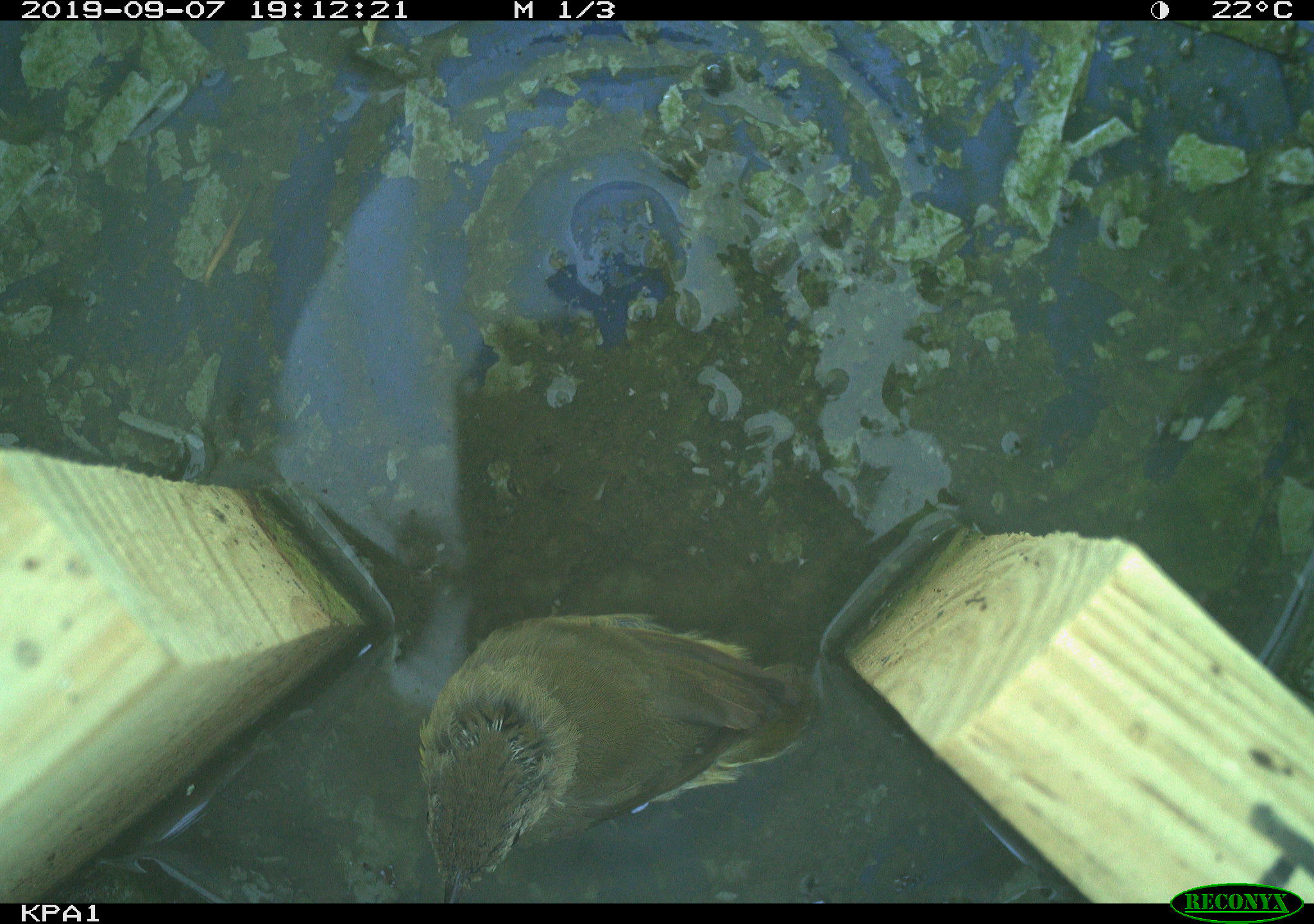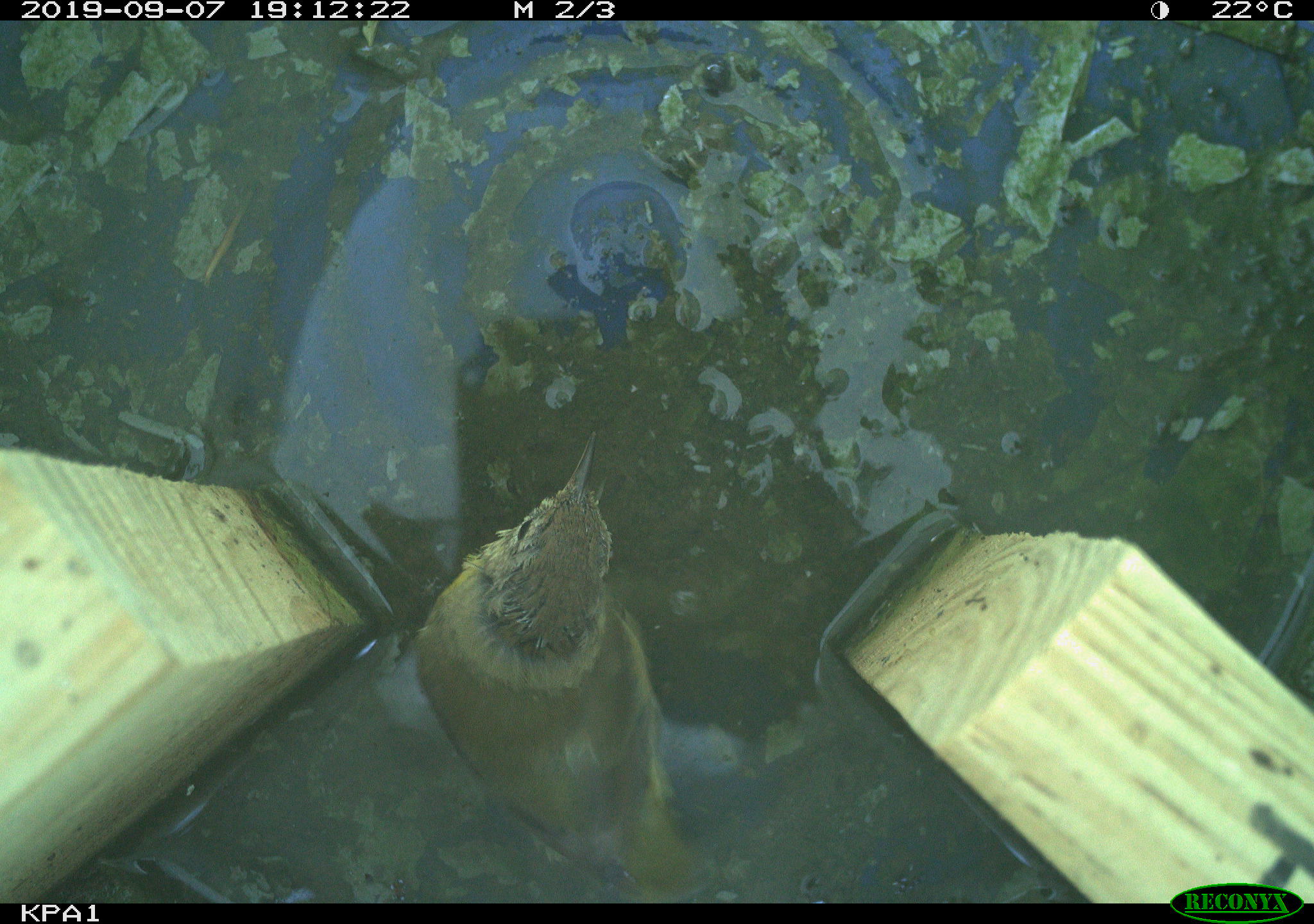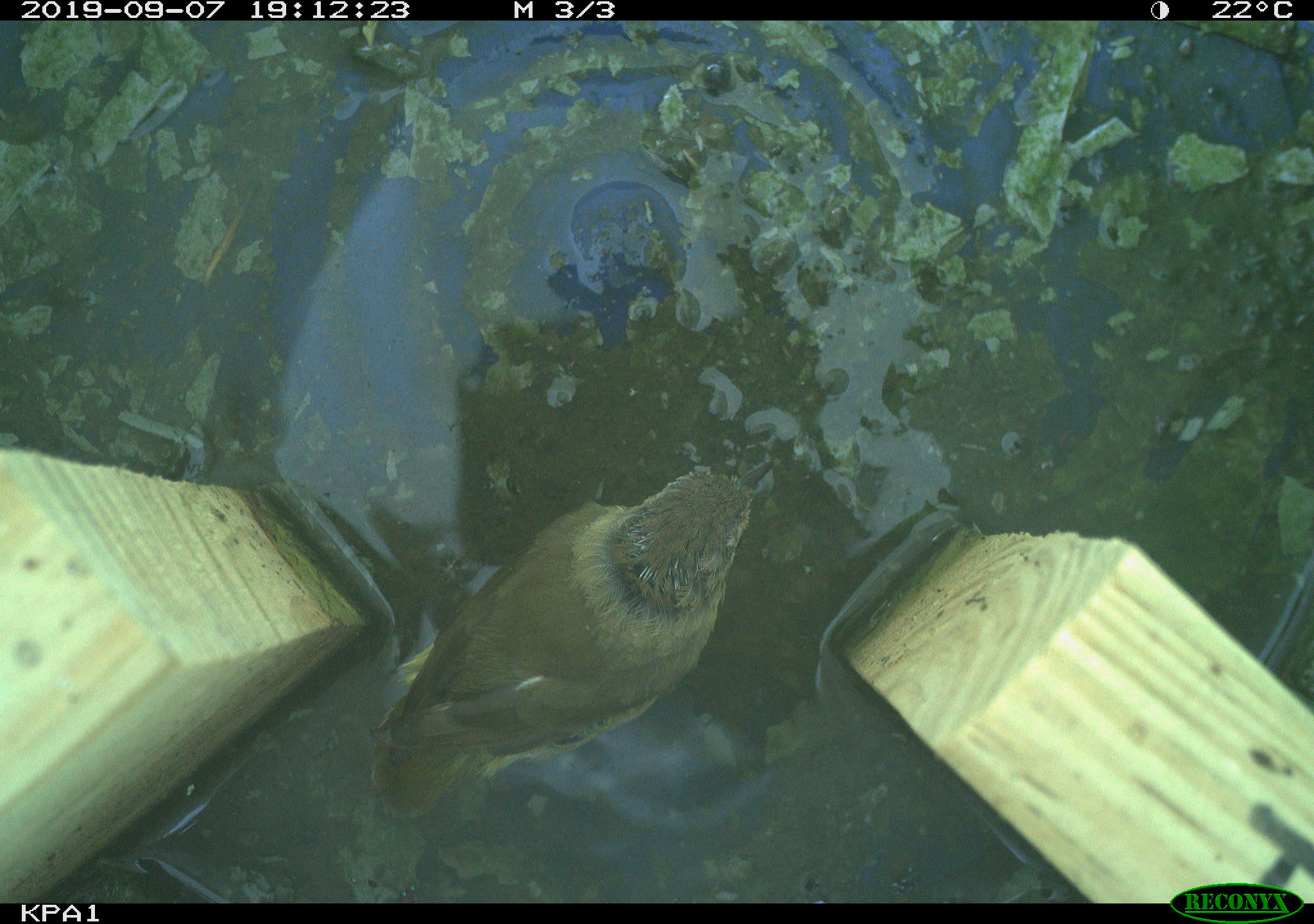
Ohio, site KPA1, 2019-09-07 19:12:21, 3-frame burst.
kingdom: Animalia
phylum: Chordata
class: Aves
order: Passeriformes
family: Parulidae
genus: Geothlypis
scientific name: Geothlypis trichas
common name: common yellowthroat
Common yellowthroat (Geothlypis trichas).